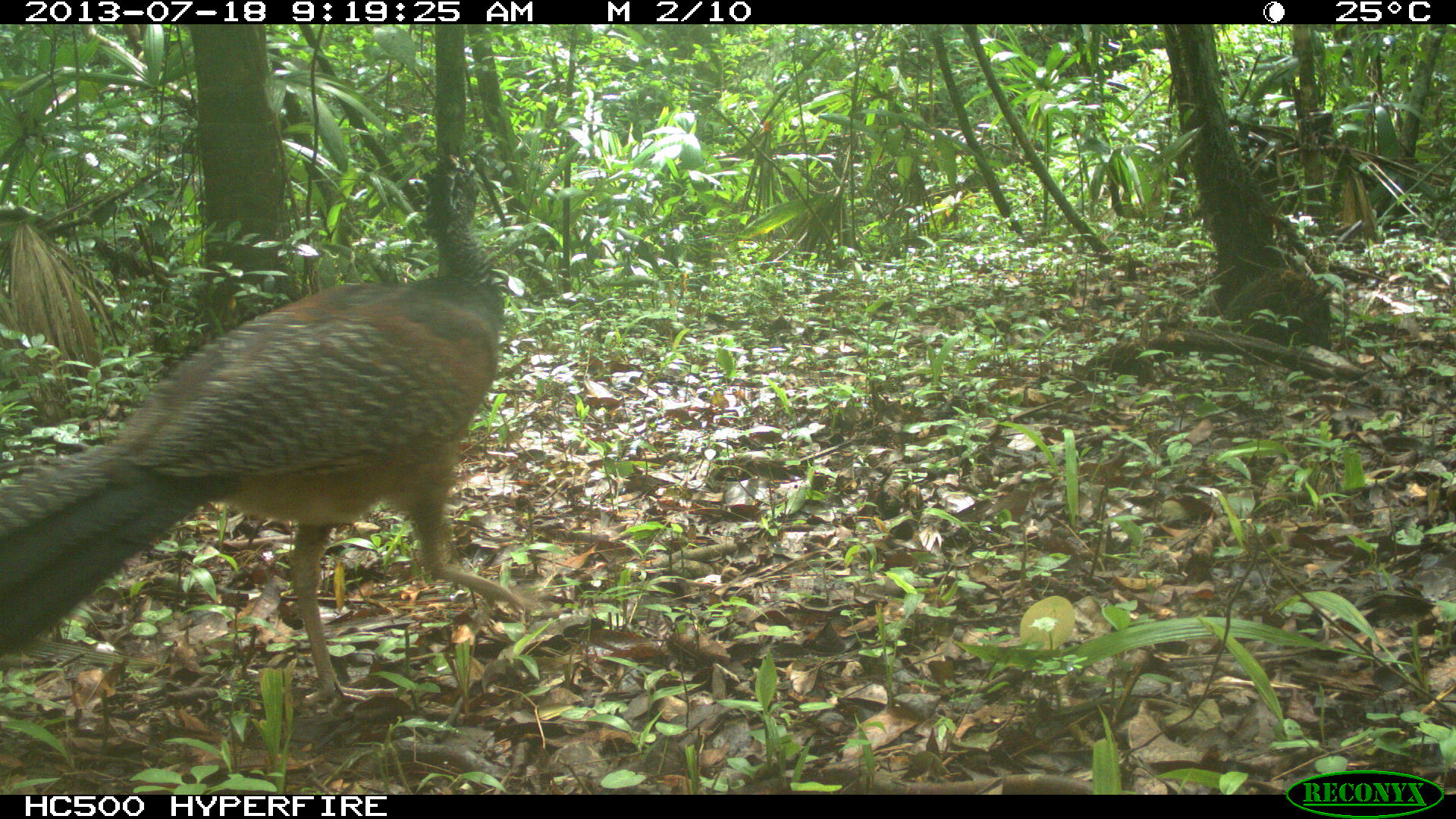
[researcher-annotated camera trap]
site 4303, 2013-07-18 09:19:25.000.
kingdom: Animalia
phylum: Chordata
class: Aves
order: Galliformes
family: Cracidae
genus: Crax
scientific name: Crax rubra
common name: great curassow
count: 1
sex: female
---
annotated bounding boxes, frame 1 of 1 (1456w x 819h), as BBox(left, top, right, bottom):
crax rubra: BBox(0, 147, 529, 718)